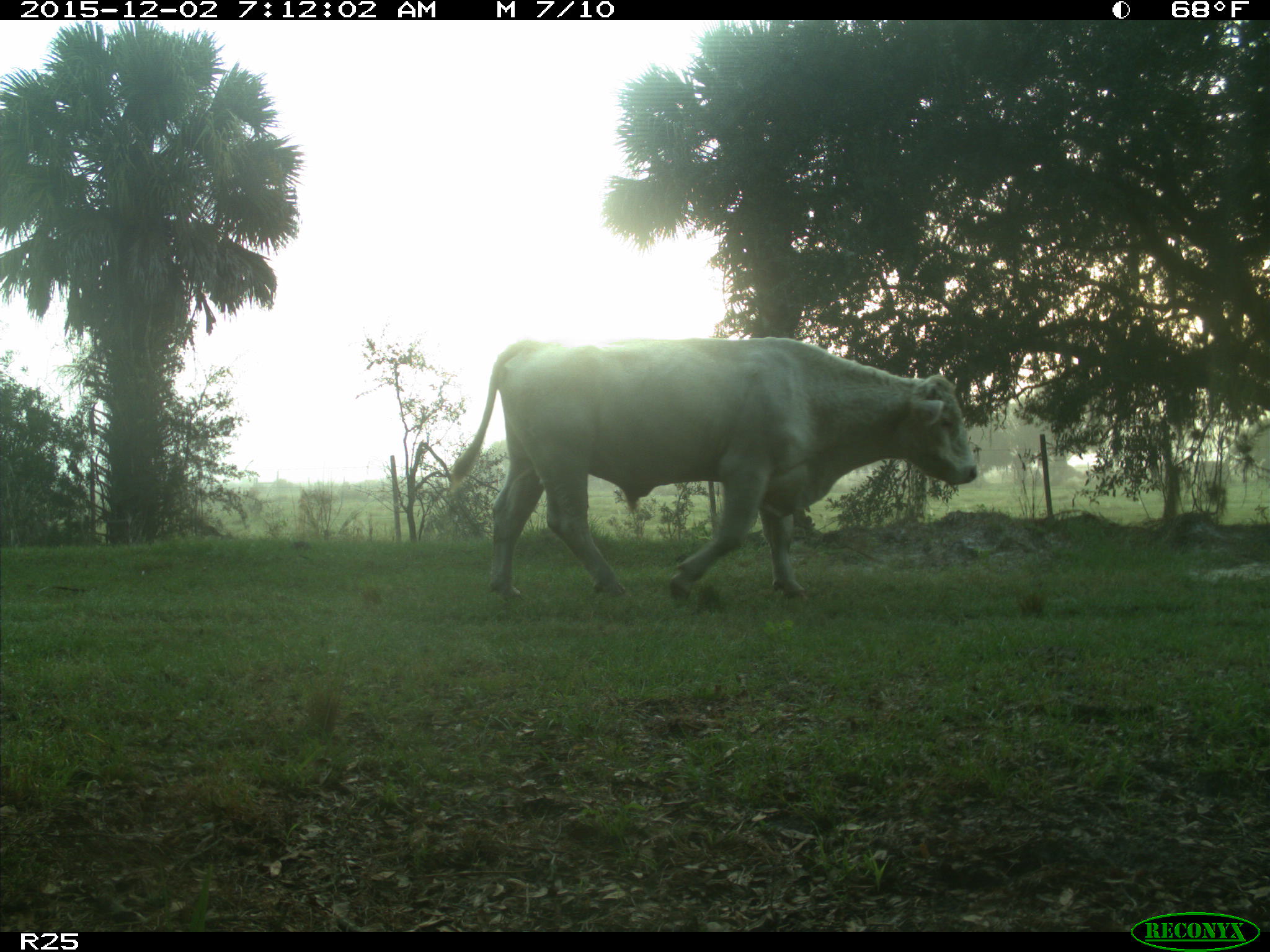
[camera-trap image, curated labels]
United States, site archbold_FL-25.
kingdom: Animalia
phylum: Chordata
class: Mammalia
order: Artiodactyla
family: Bovidae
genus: Bos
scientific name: Bos taurus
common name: domestic cow